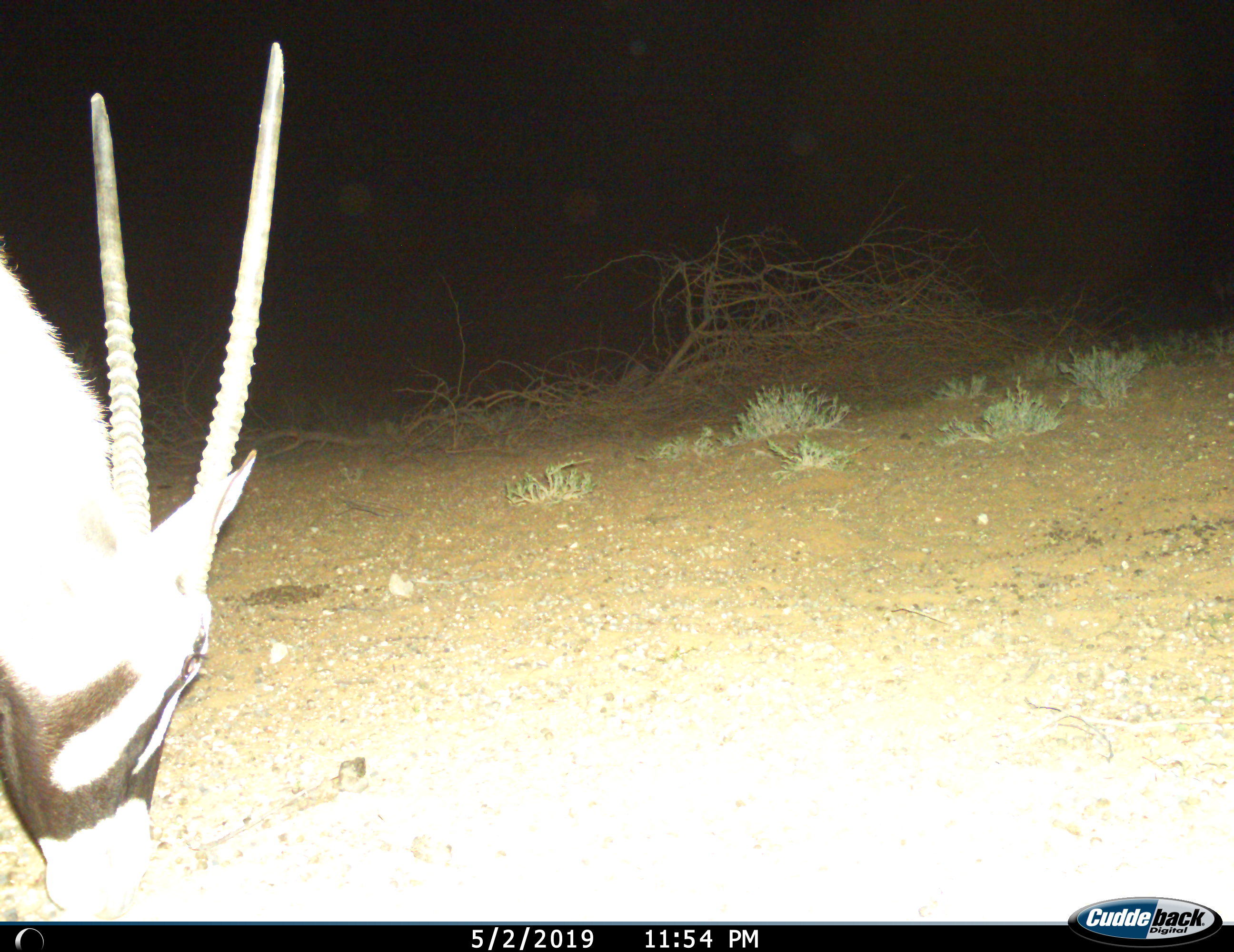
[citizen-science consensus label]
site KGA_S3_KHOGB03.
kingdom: Animalia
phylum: Chordata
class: Mammalia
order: Artiodactyla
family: Bovidae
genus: Oryx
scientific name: Oryx gazella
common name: gemsbok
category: oryx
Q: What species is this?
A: Oryx (gemsbok) (Oryx gazella).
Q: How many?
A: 1.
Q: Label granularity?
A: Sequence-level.